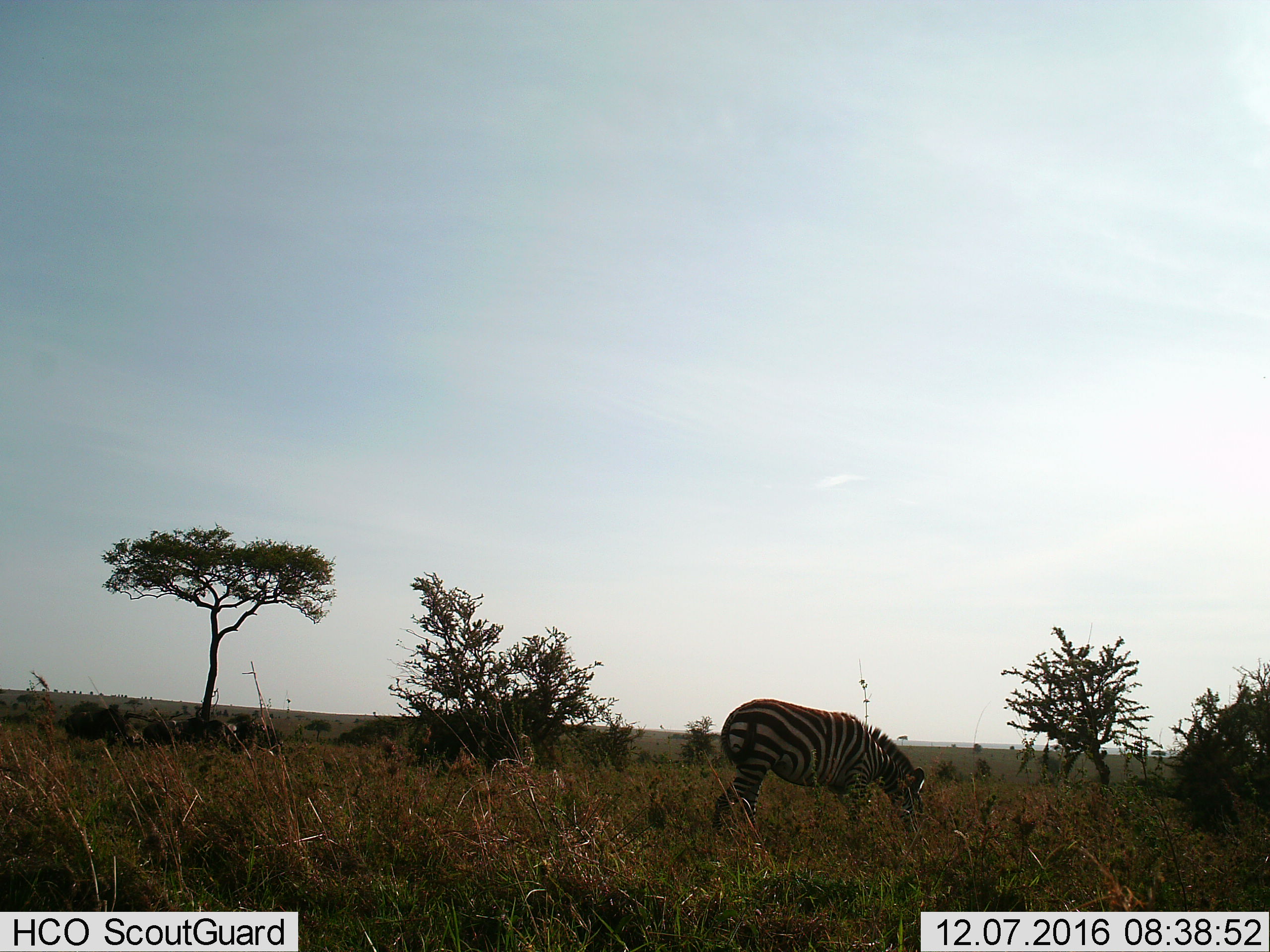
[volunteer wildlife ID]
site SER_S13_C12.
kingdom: Animalia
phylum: Chordata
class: Mammalia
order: Perissodactyla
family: Equidae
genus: Equus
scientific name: Equus quagga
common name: plains zebra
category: zebraplains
Zebraplains (plains zebra) (Equus quagga), count 1. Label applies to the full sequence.